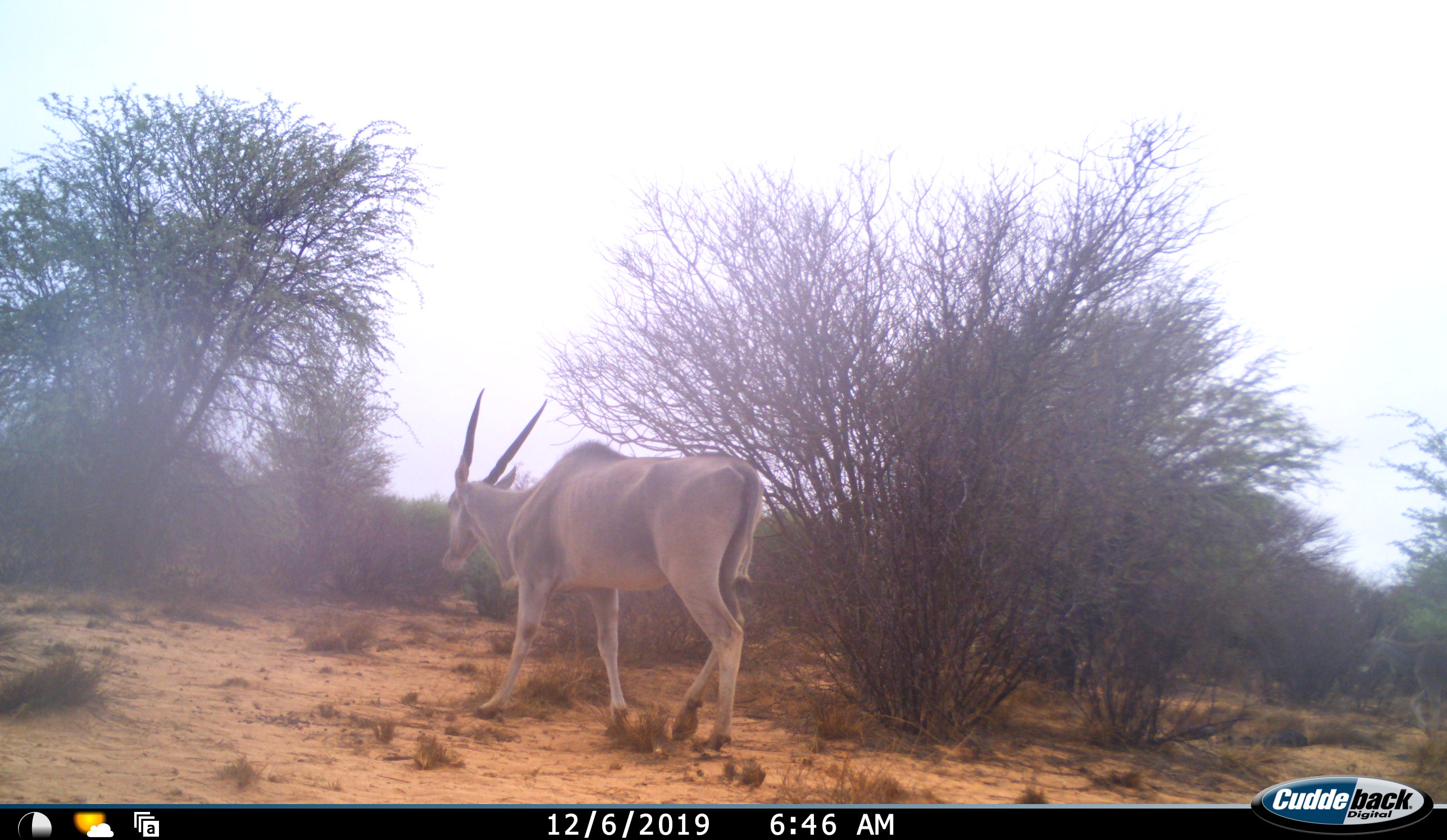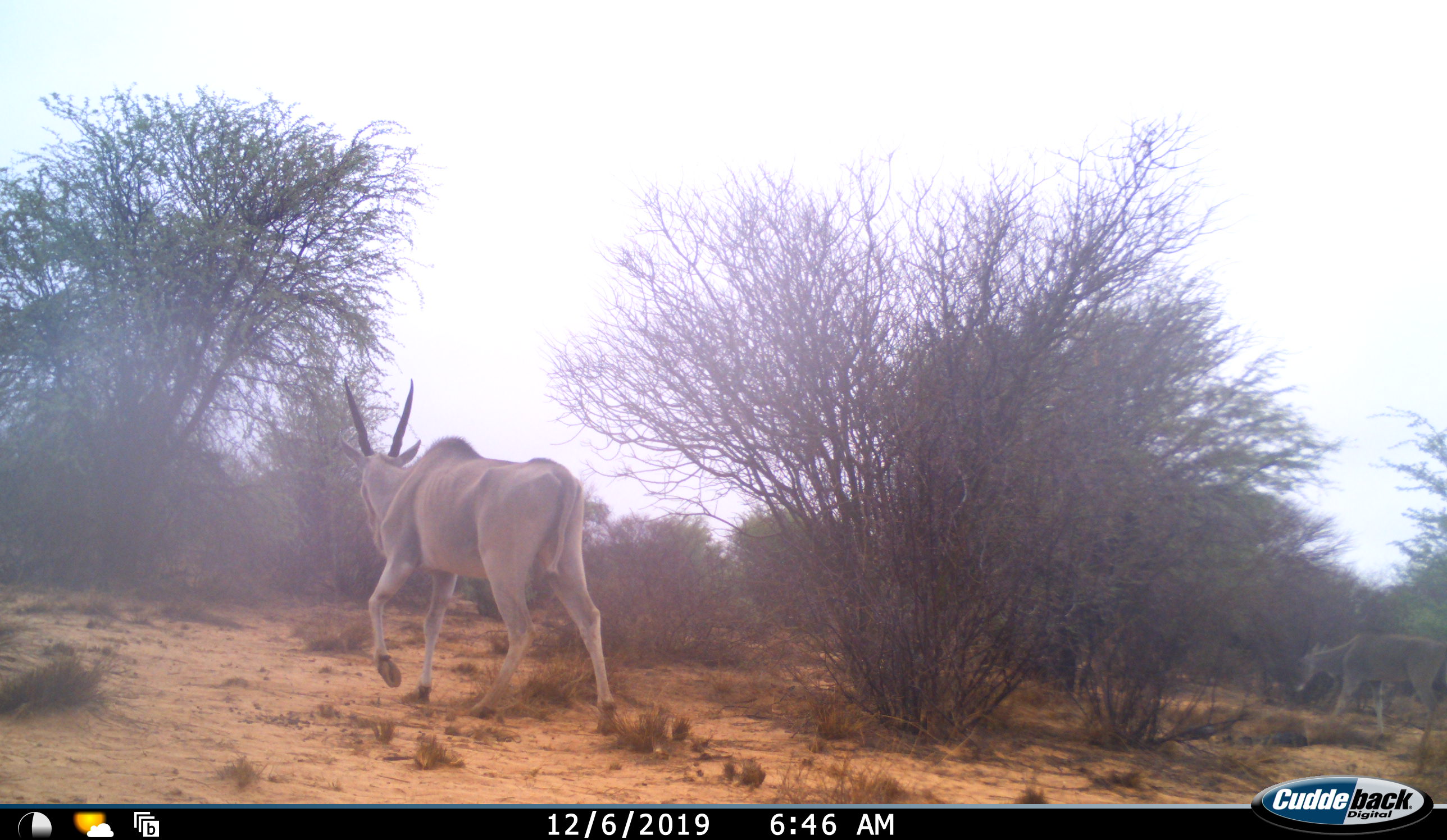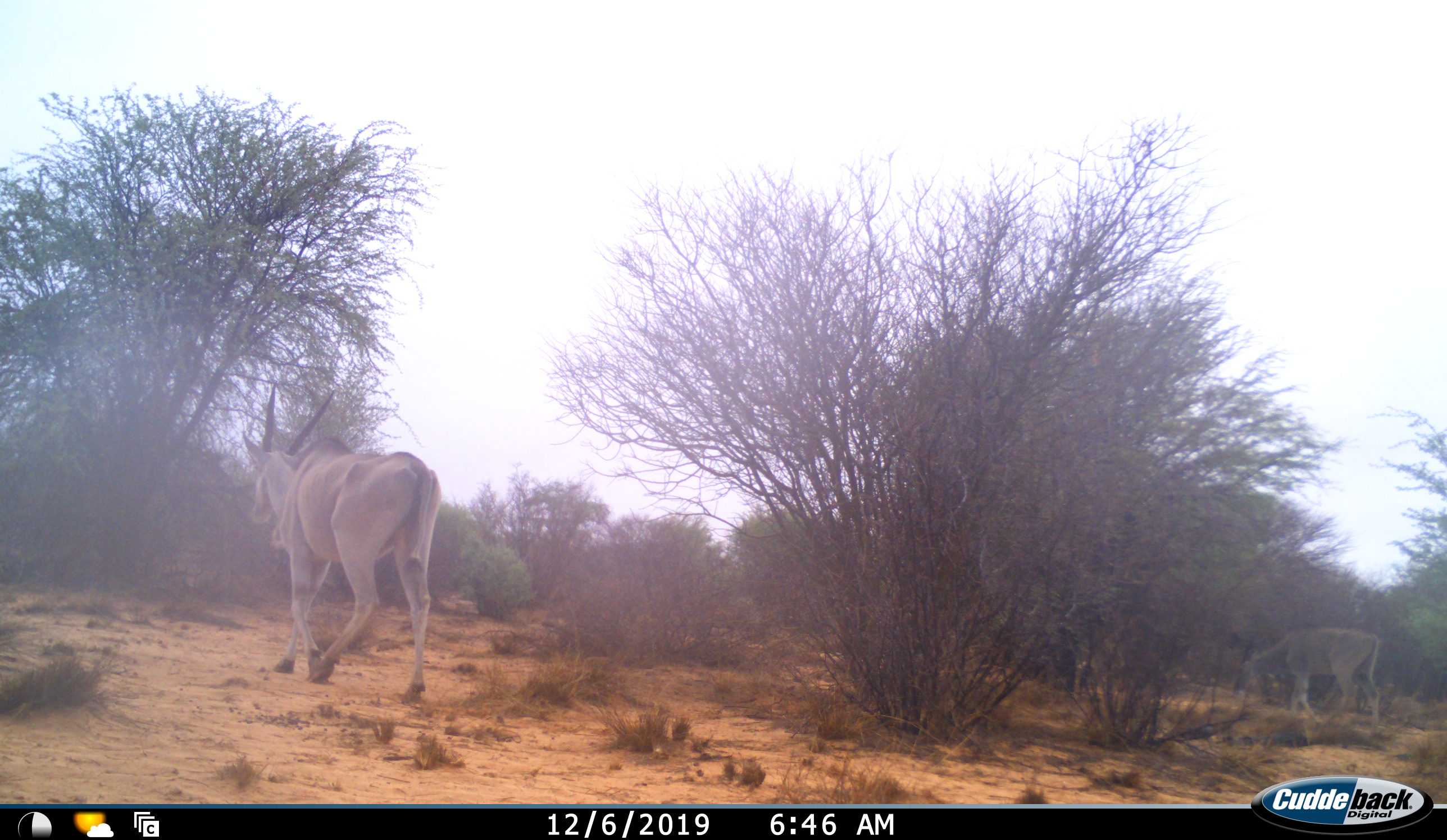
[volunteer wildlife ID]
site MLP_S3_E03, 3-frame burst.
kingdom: Animalia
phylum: Chordata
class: Mammalia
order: Artiodactyla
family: Bovidae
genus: Tragelaphus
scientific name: Tragelaphus oryx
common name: eland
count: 2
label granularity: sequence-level